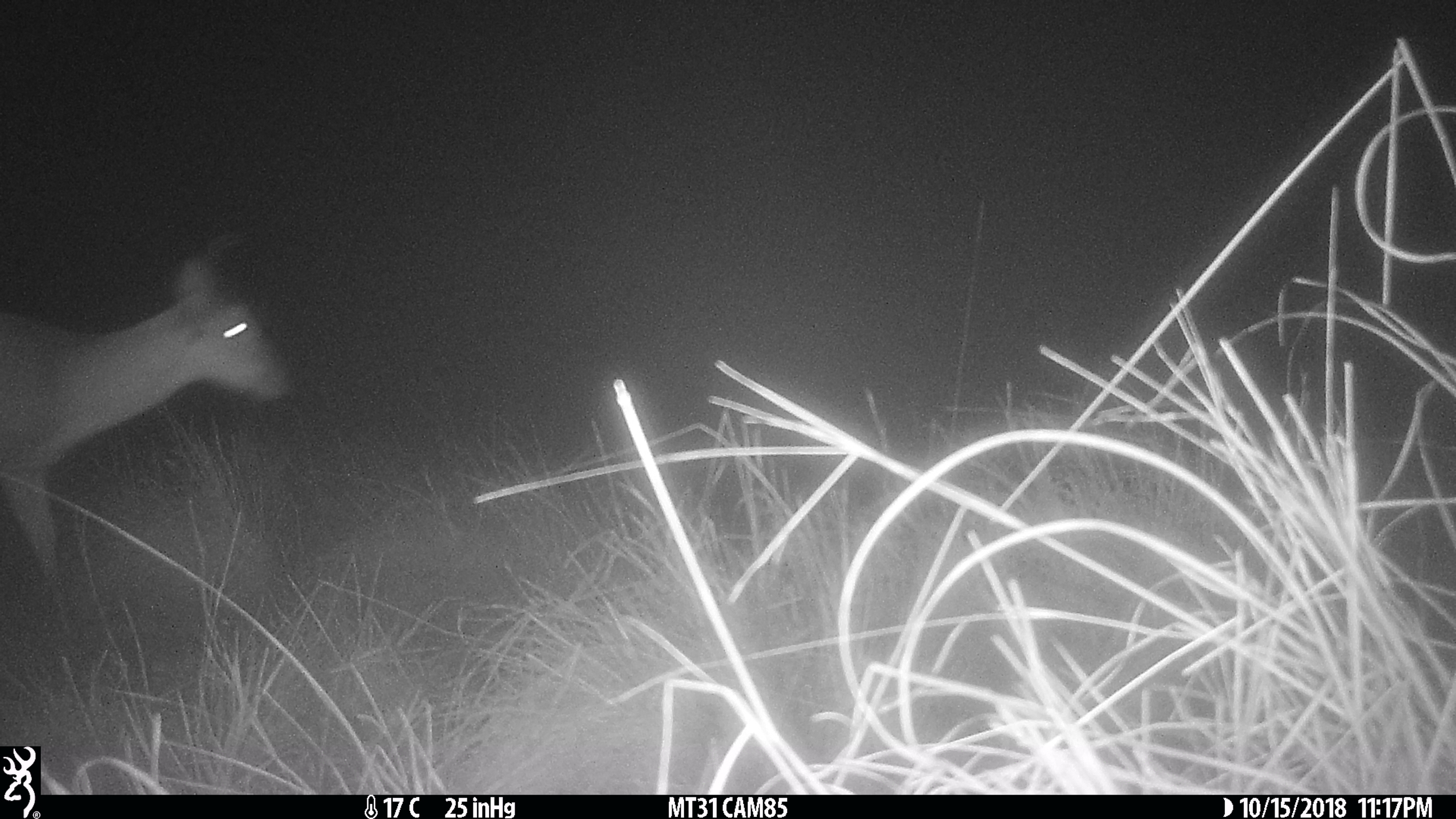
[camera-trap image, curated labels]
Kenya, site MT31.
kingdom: Animalia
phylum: Chordata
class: Mammalia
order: Artiodactyla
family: Bovidae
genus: Redunca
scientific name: Redunca arundinum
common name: reedbuck